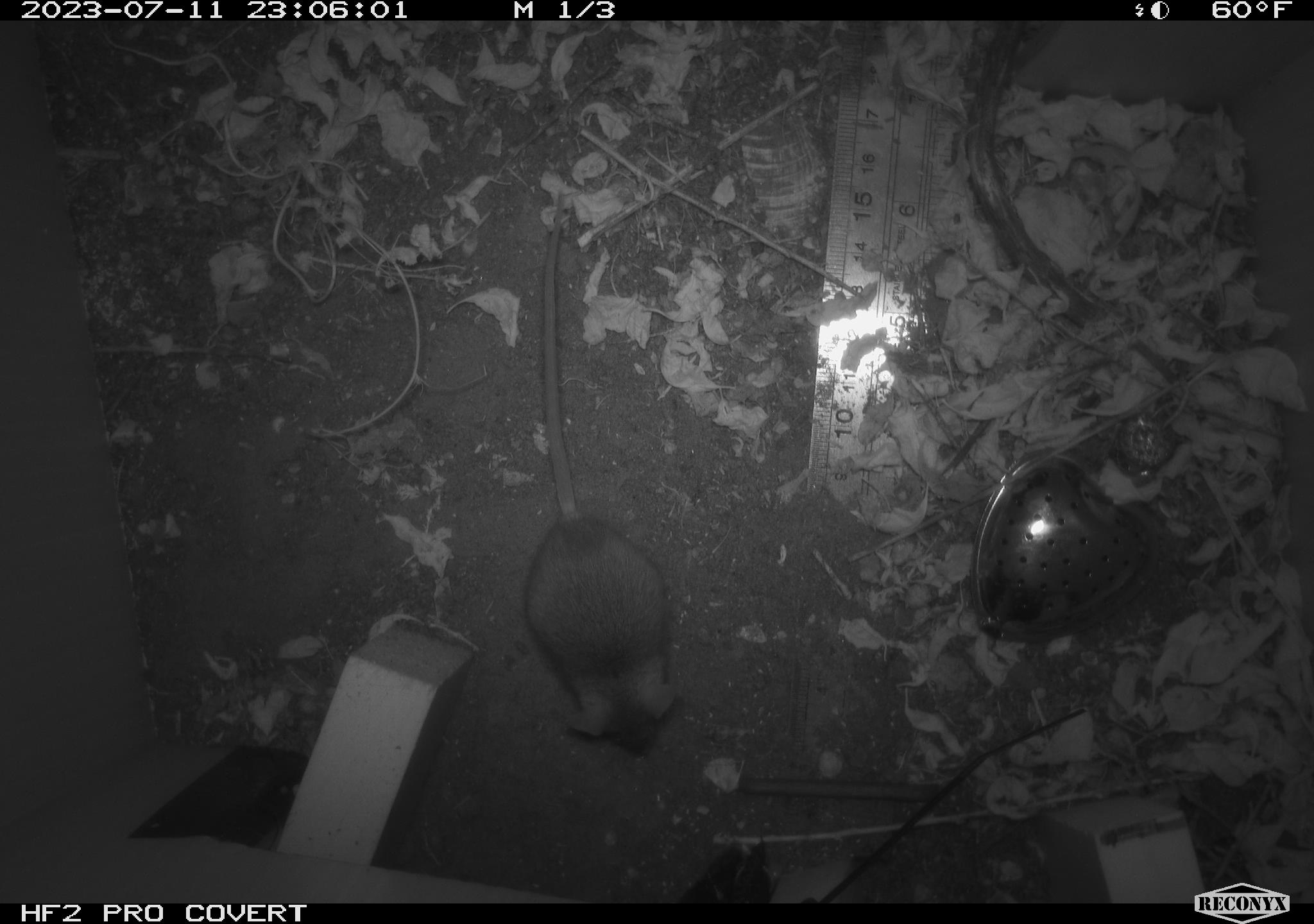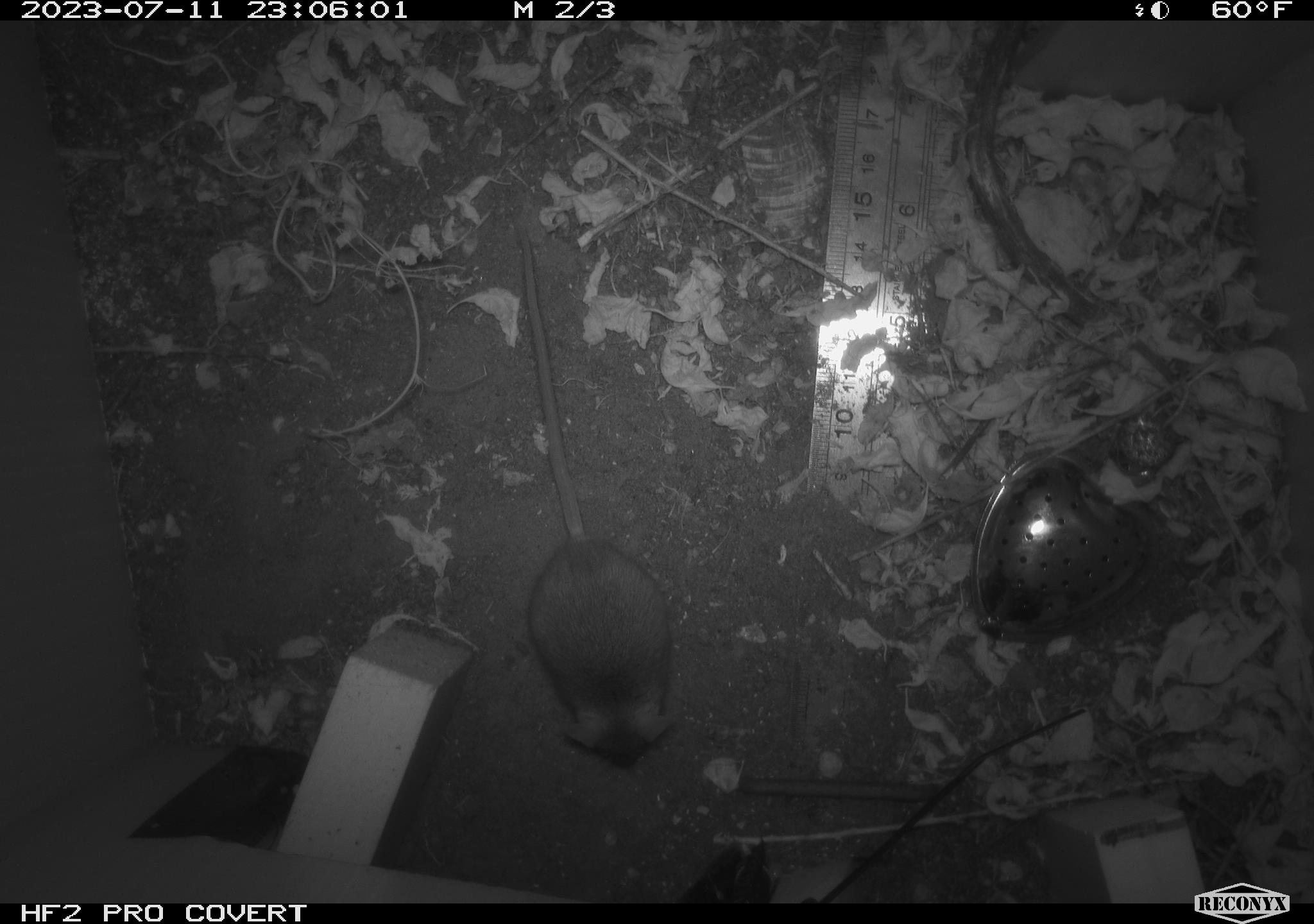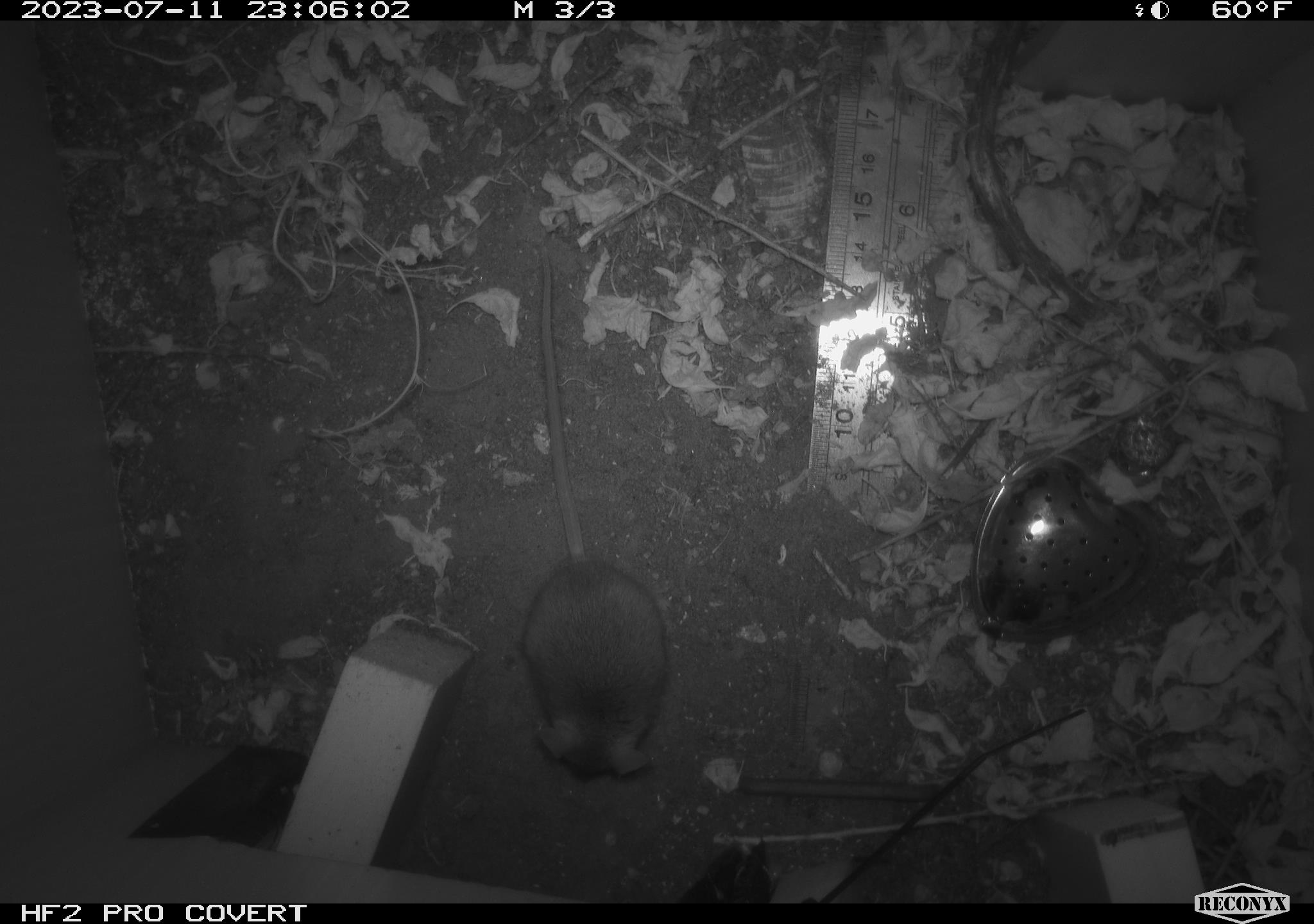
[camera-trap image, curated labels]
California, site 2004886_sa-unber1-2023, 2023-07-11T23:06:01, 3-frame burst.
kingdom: Animalia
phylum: Chordata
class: Mammalia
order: Rodentia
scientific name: Rodentia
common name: mouse species